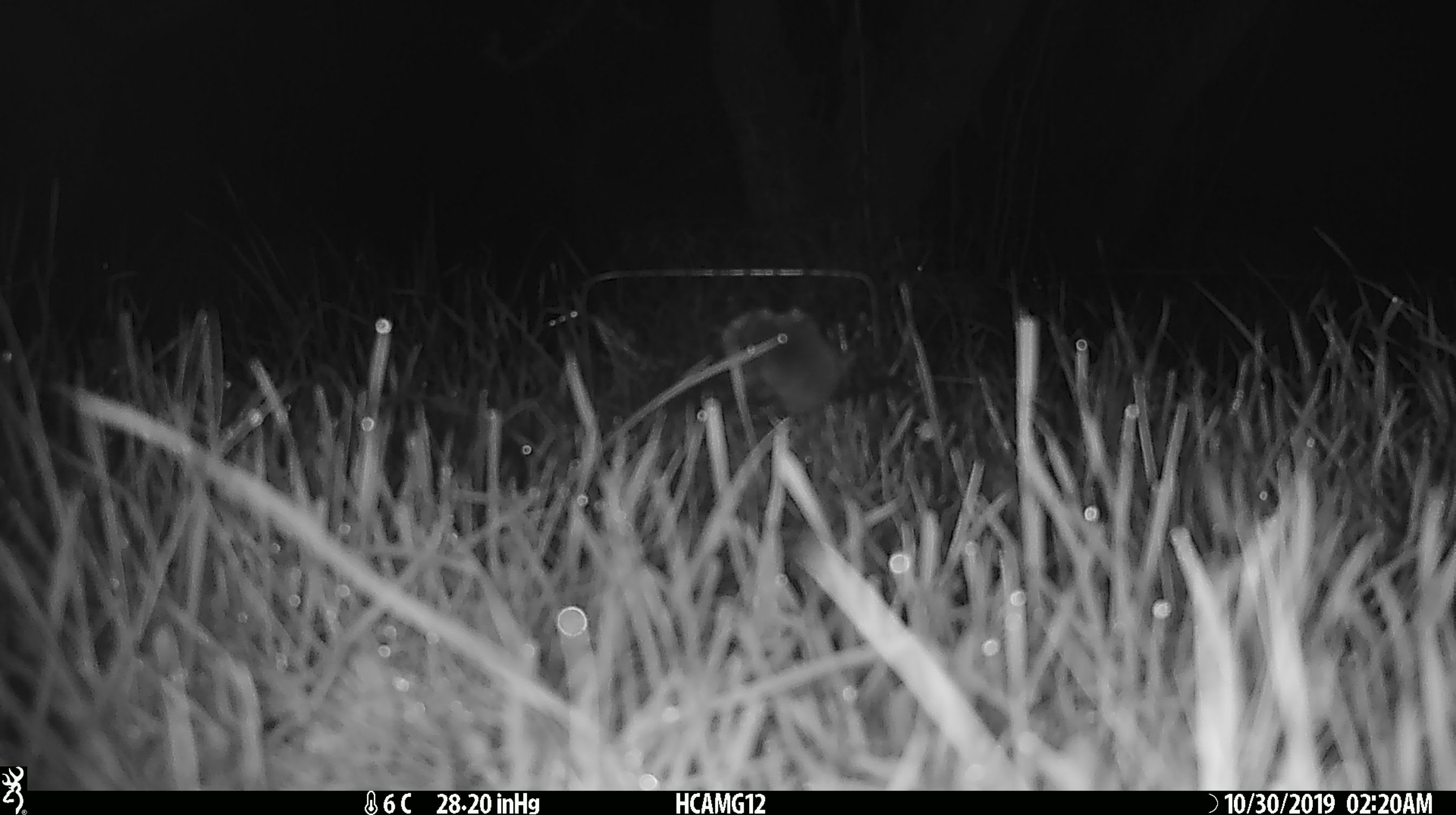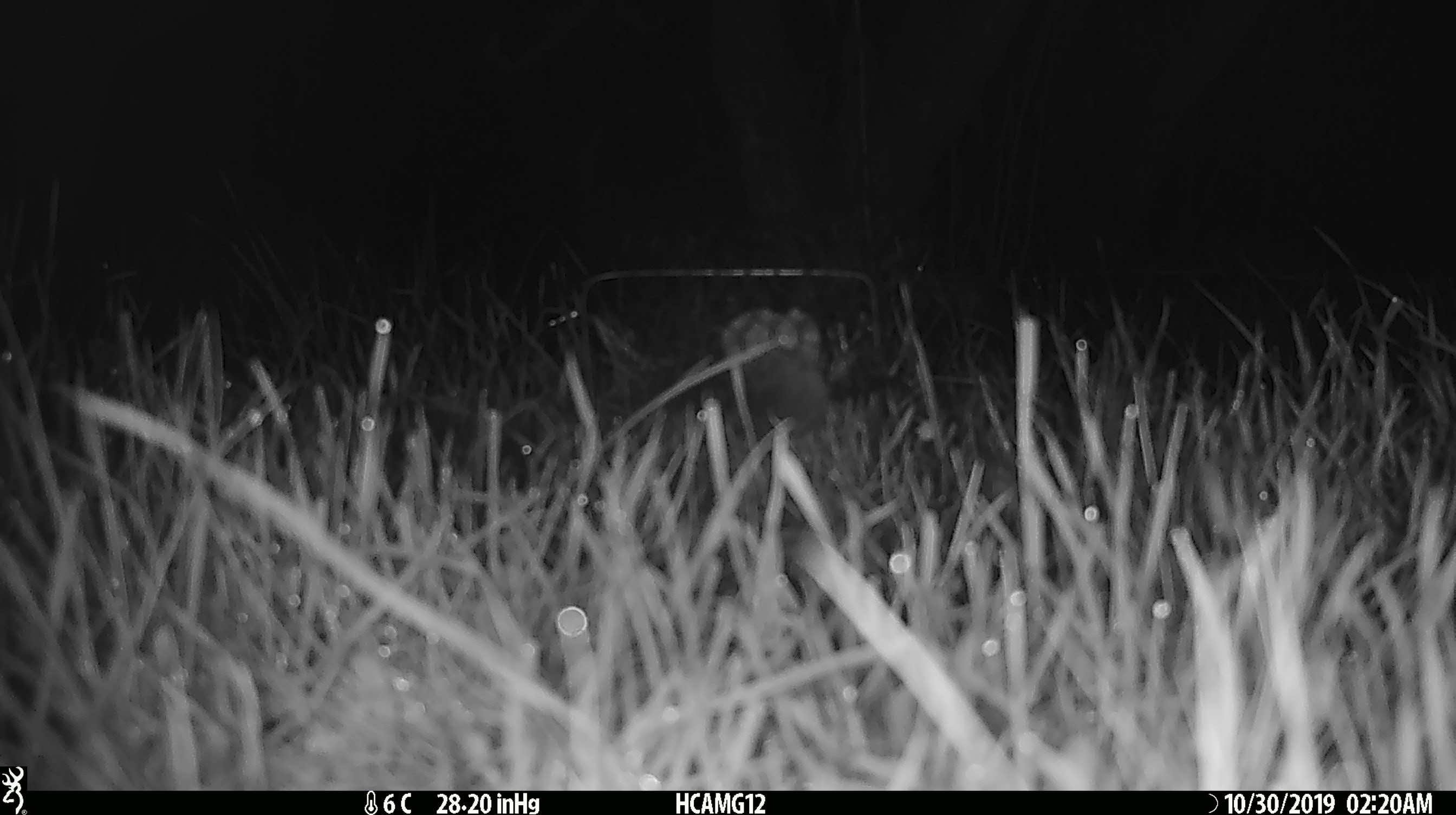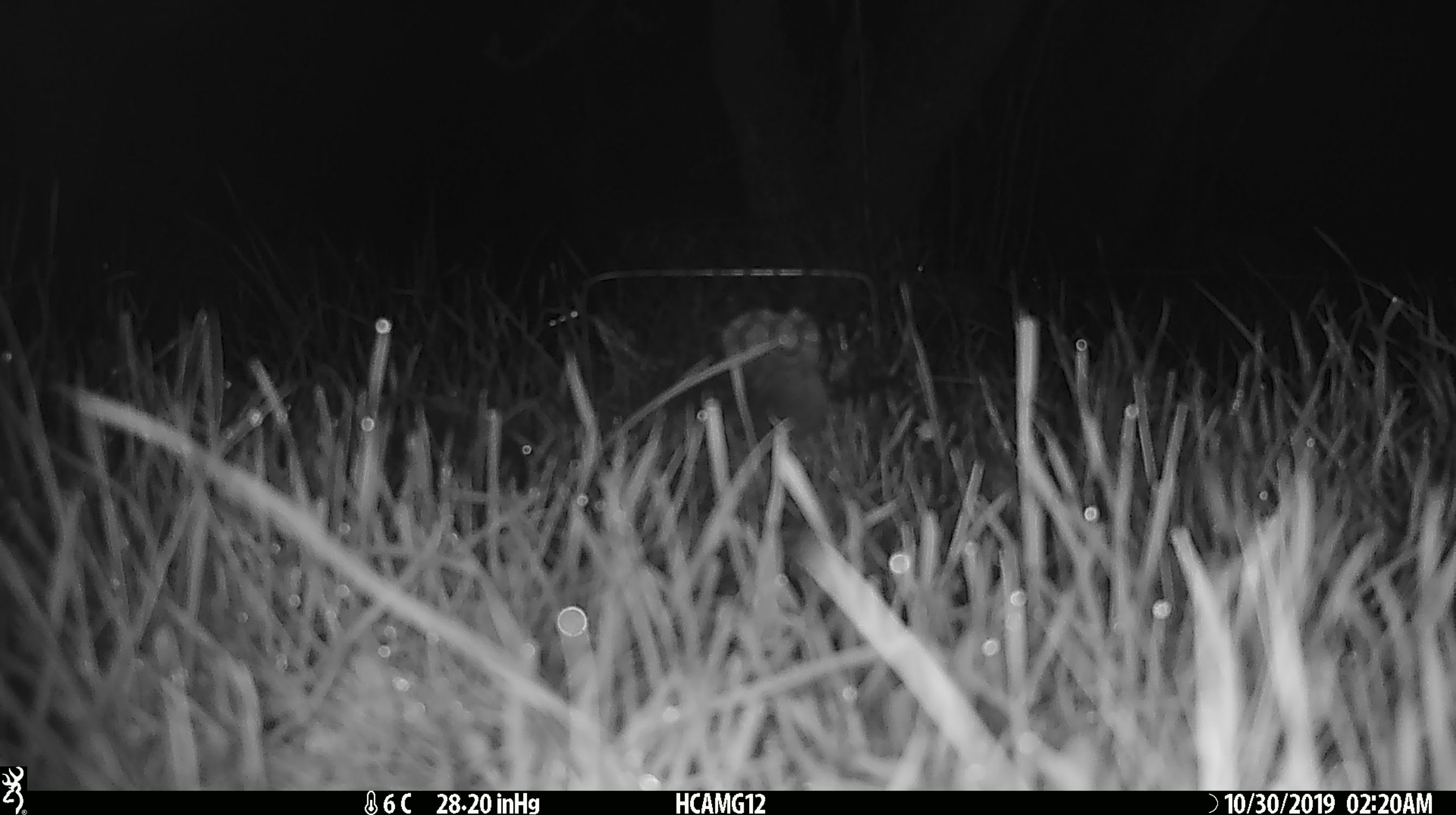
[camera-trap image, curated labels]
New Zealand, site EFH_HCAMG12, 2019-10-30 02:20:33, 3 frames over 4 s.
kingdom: Animalia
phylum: Chordata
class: Mammalia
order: Rodentia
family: Muridae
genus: Mus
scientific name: Mus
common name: mouse